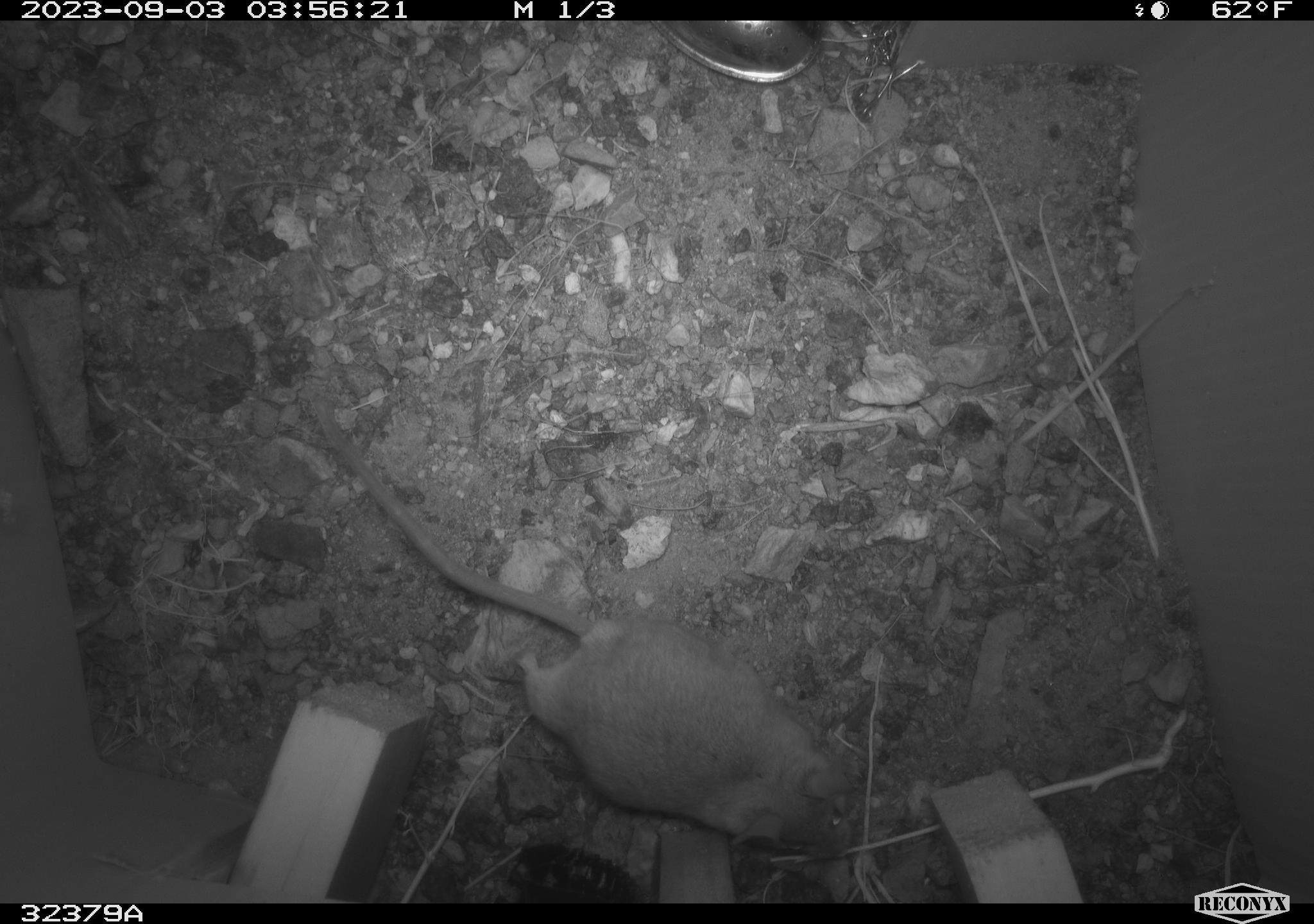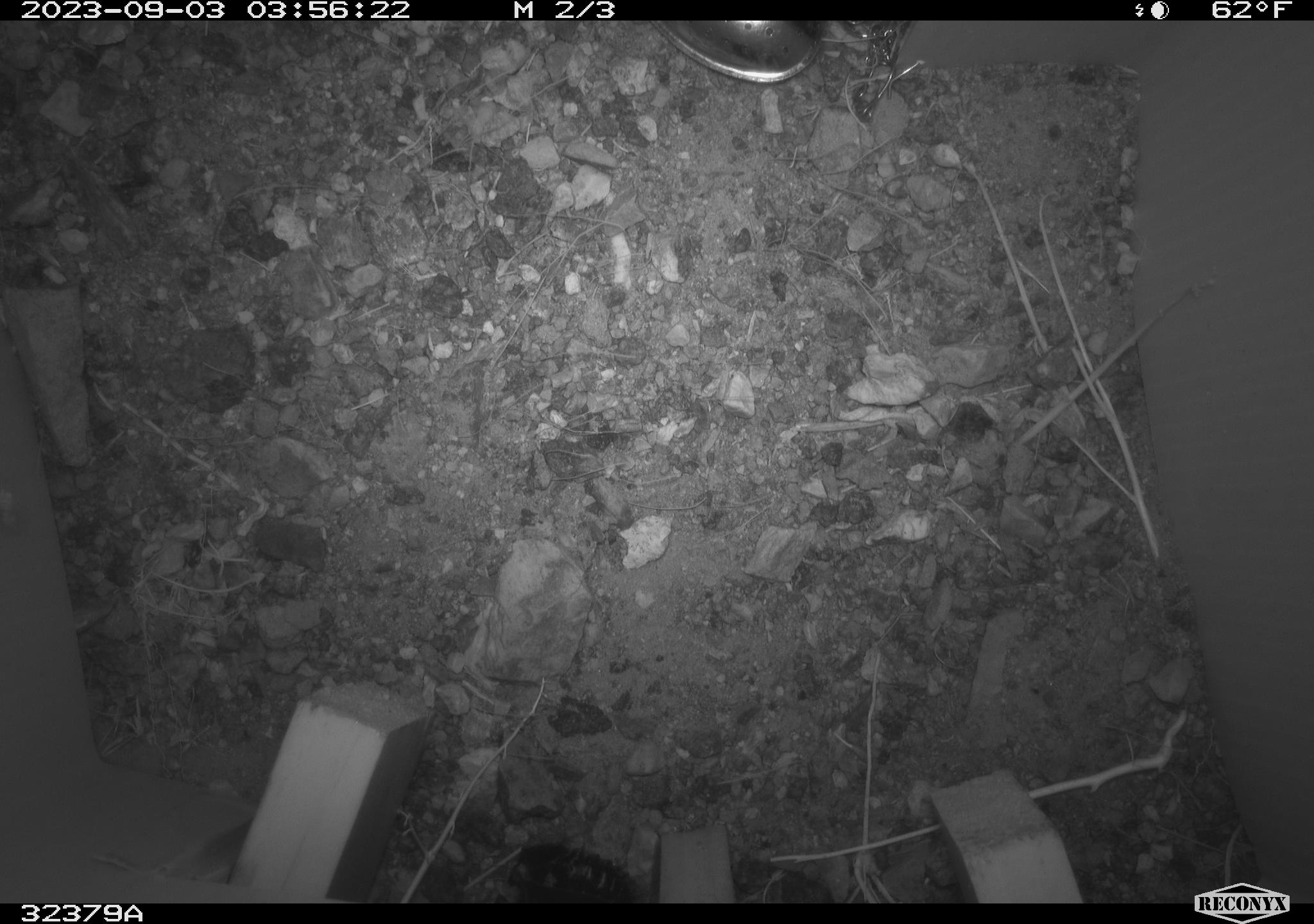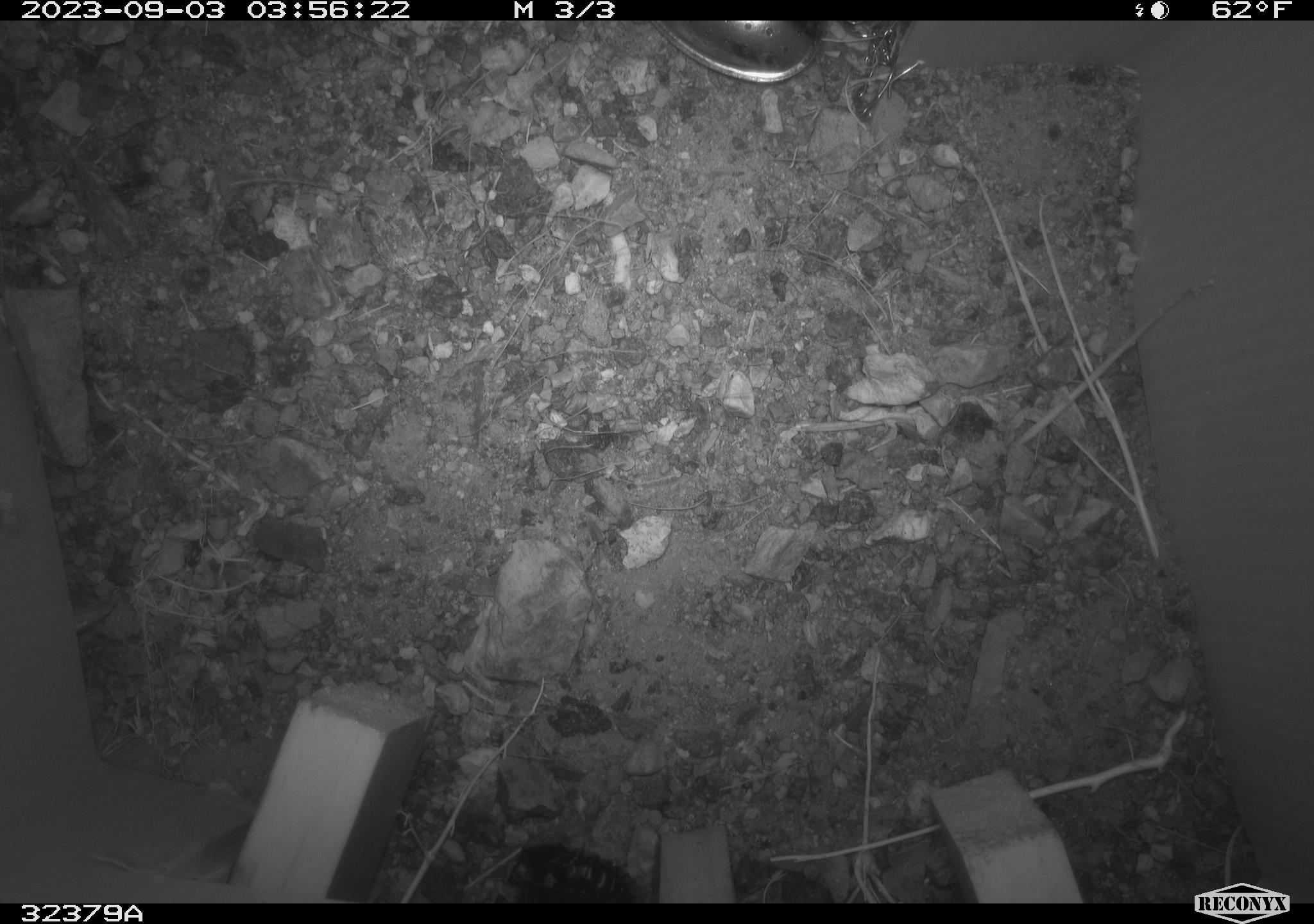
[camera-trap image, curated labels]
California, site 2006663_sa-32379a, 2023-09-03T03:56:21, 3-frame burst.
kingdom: Animalia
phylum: Chordata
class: Mammalia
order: Rodentia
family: Cricetidae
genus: Peromyscus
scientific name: Peromyscus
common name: deer mice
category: peromyscus species